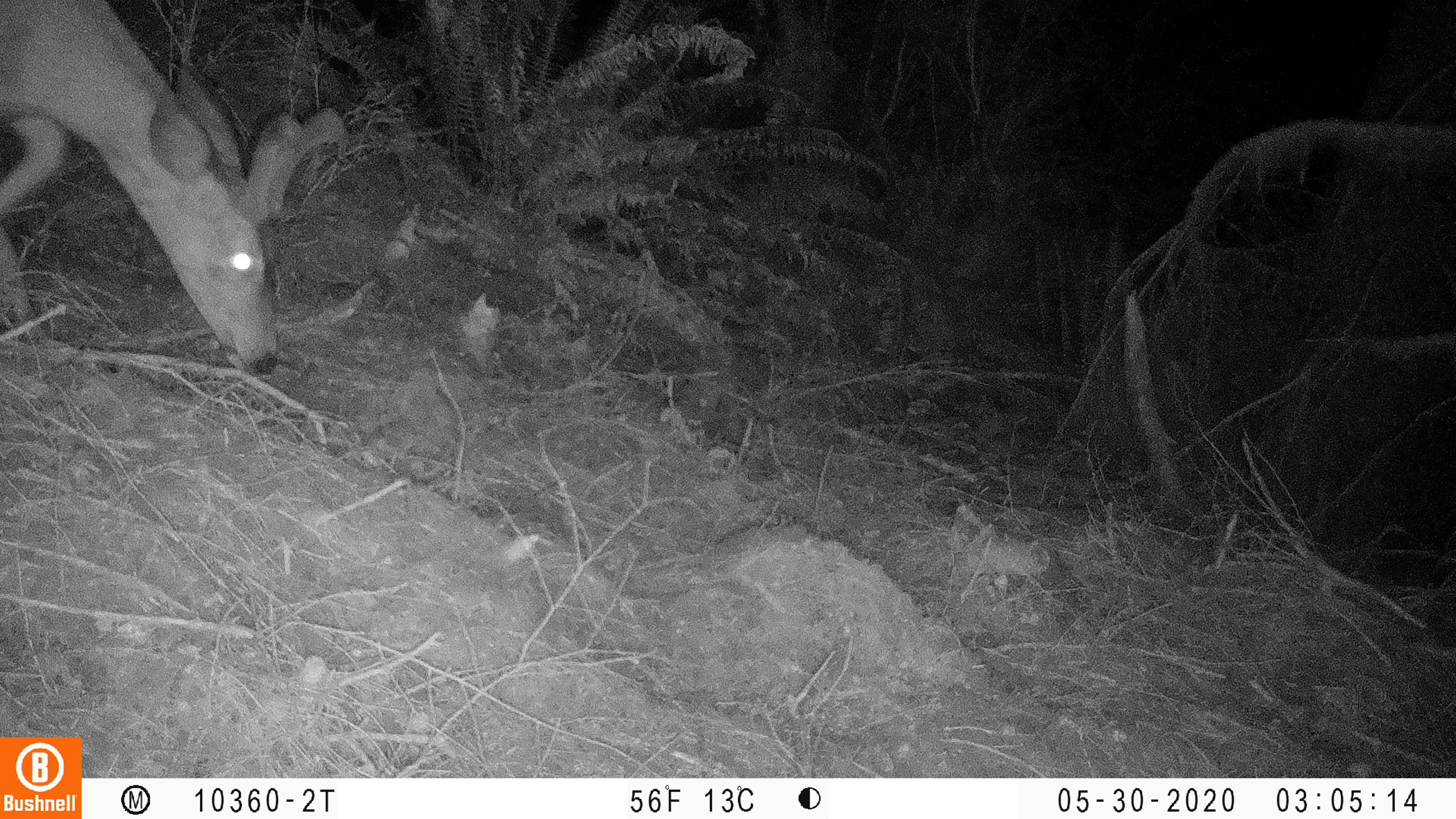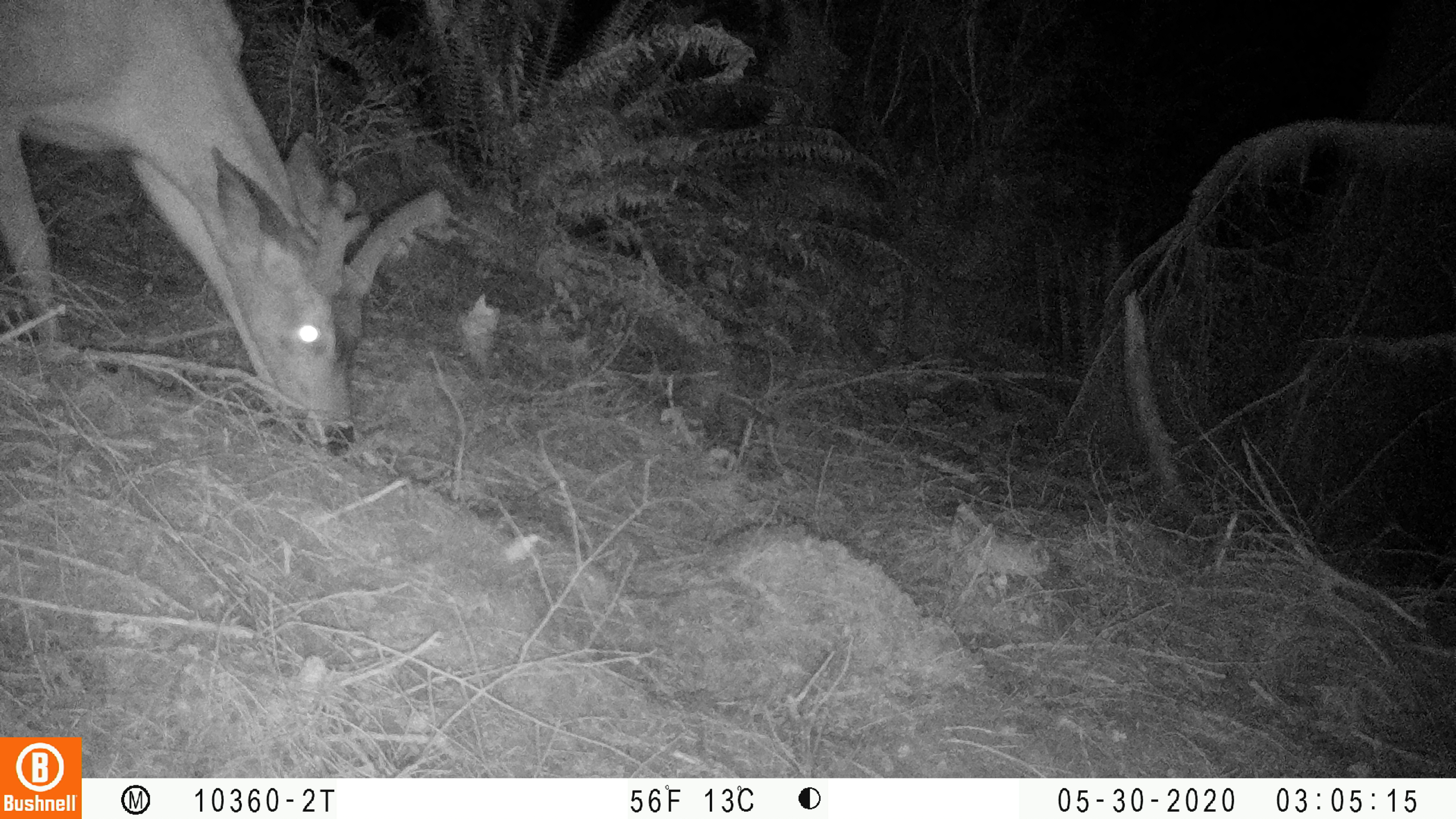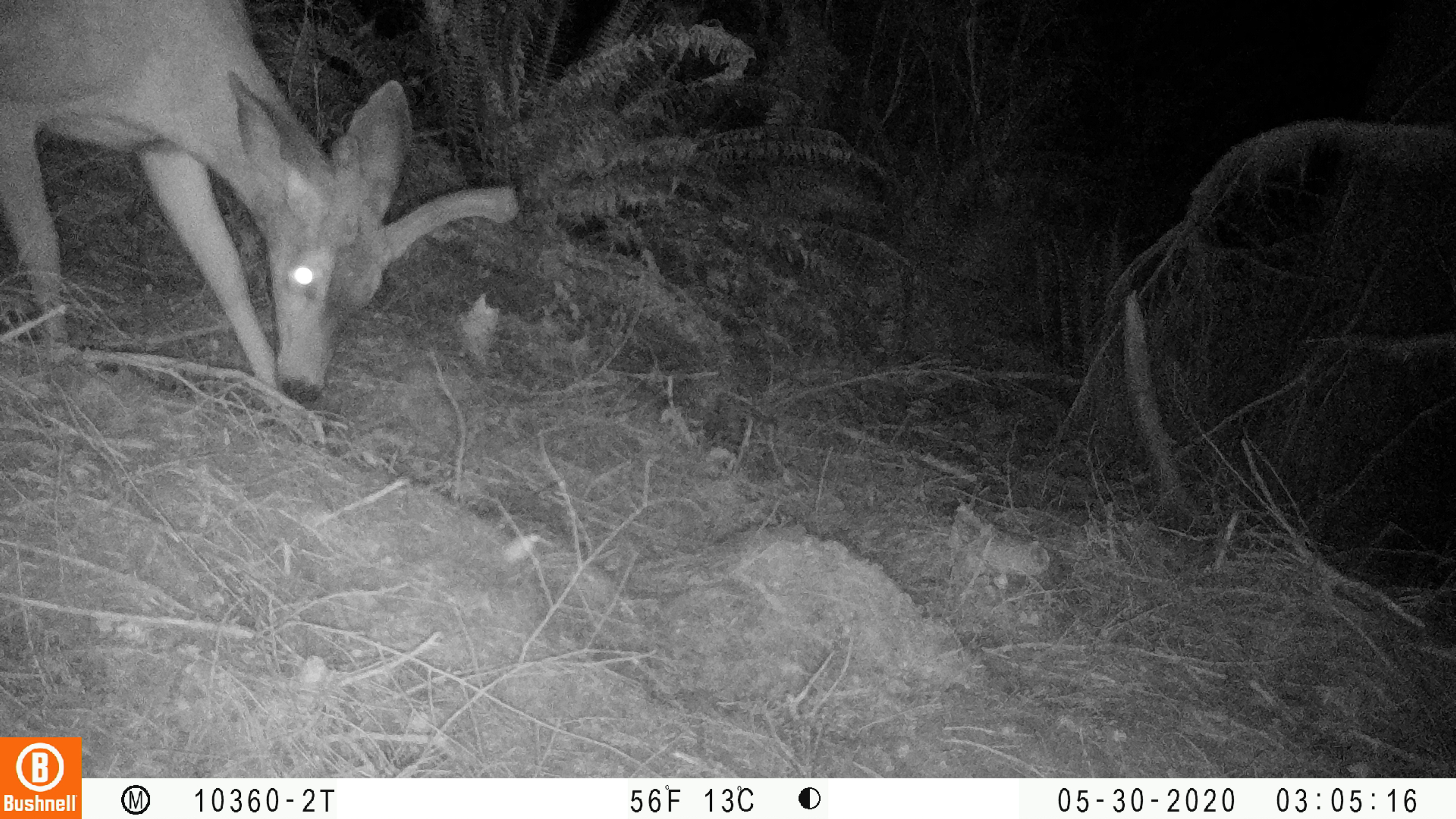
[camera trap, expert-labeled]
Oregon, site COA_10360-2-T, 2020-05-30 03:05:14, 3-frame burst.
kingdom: Animalia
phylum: Chordata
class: Mammalia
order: Artiodactyla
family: Cervidae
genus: Odocoileus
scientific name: Odocoileus hemionus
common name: black-tailed deer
Black-tailed deer (Odocoileus hemionus).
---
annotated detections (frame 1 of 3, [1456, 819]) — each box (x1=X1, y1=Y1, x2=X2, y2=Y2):
black-tailed deer: (x1=0, y1=2, x2=355, y2=385)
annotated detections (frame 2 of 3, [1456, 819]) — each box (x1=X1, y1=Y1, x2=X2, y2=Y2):
black-tailed deer: (x1=0, y1=1, x2=452, y2=461)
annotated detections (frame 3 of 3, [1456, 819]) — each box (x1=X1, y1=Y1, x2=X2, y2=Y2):
black-tailed deer: (x1=0, y1=2, x2=518, y2=414)